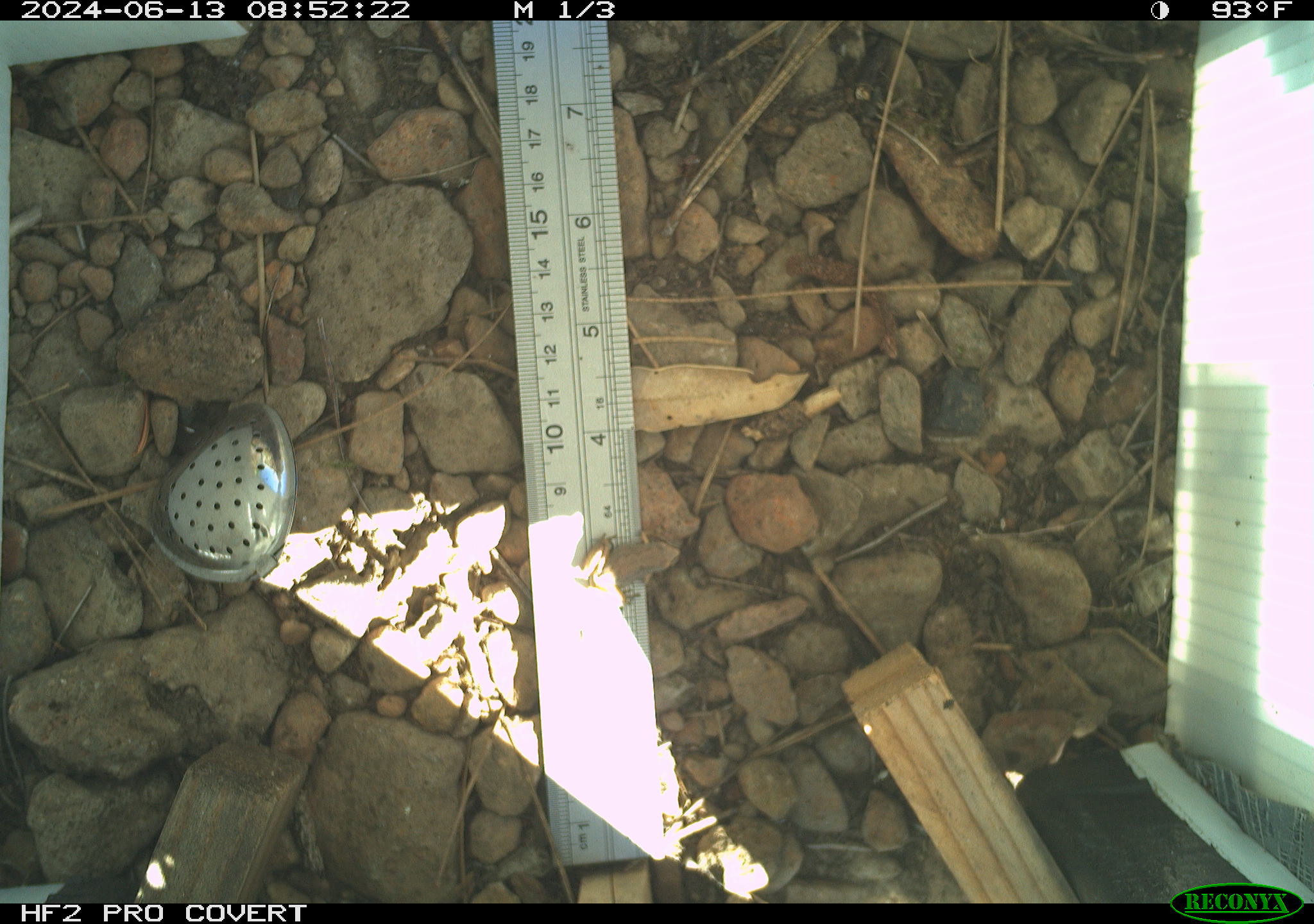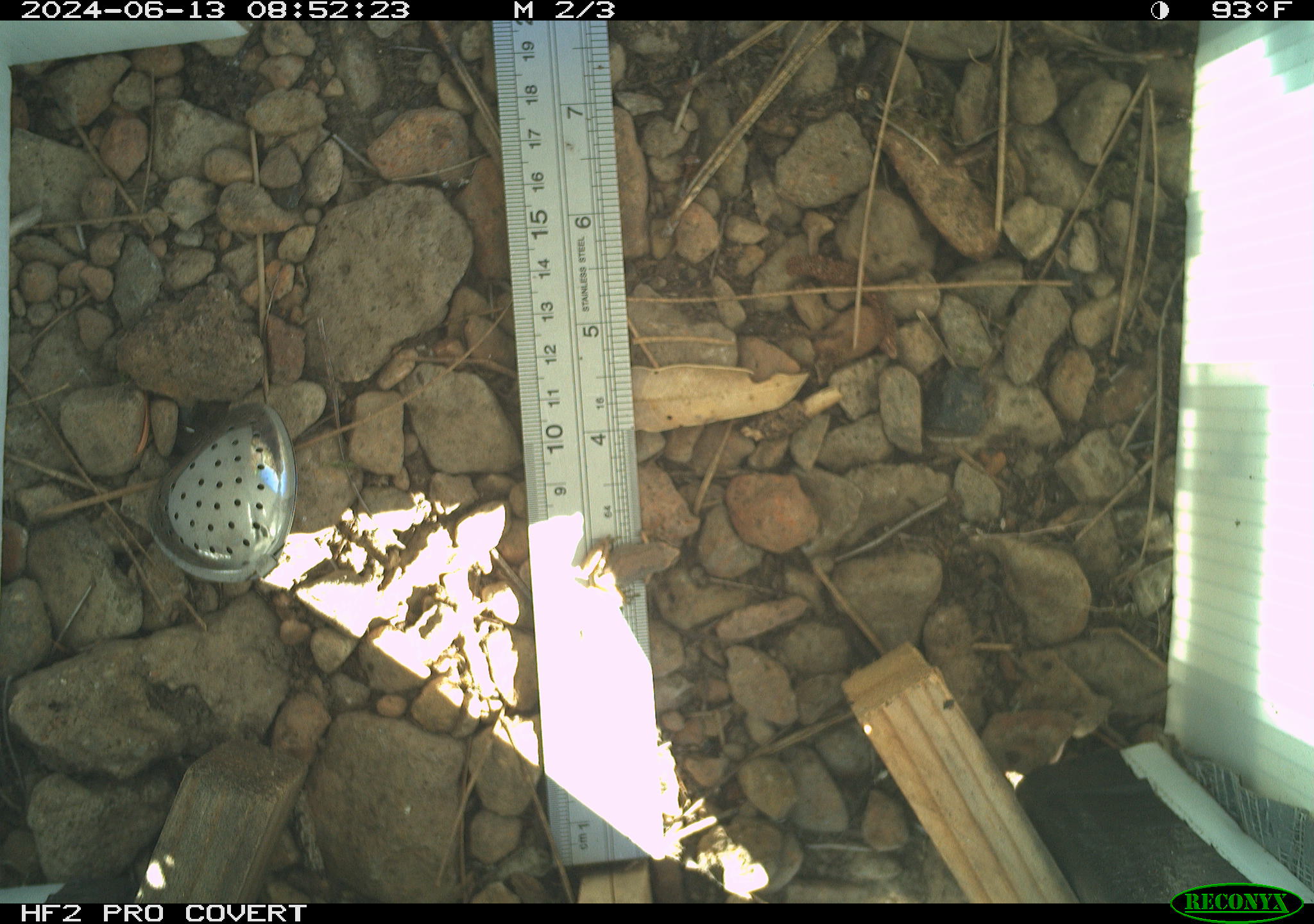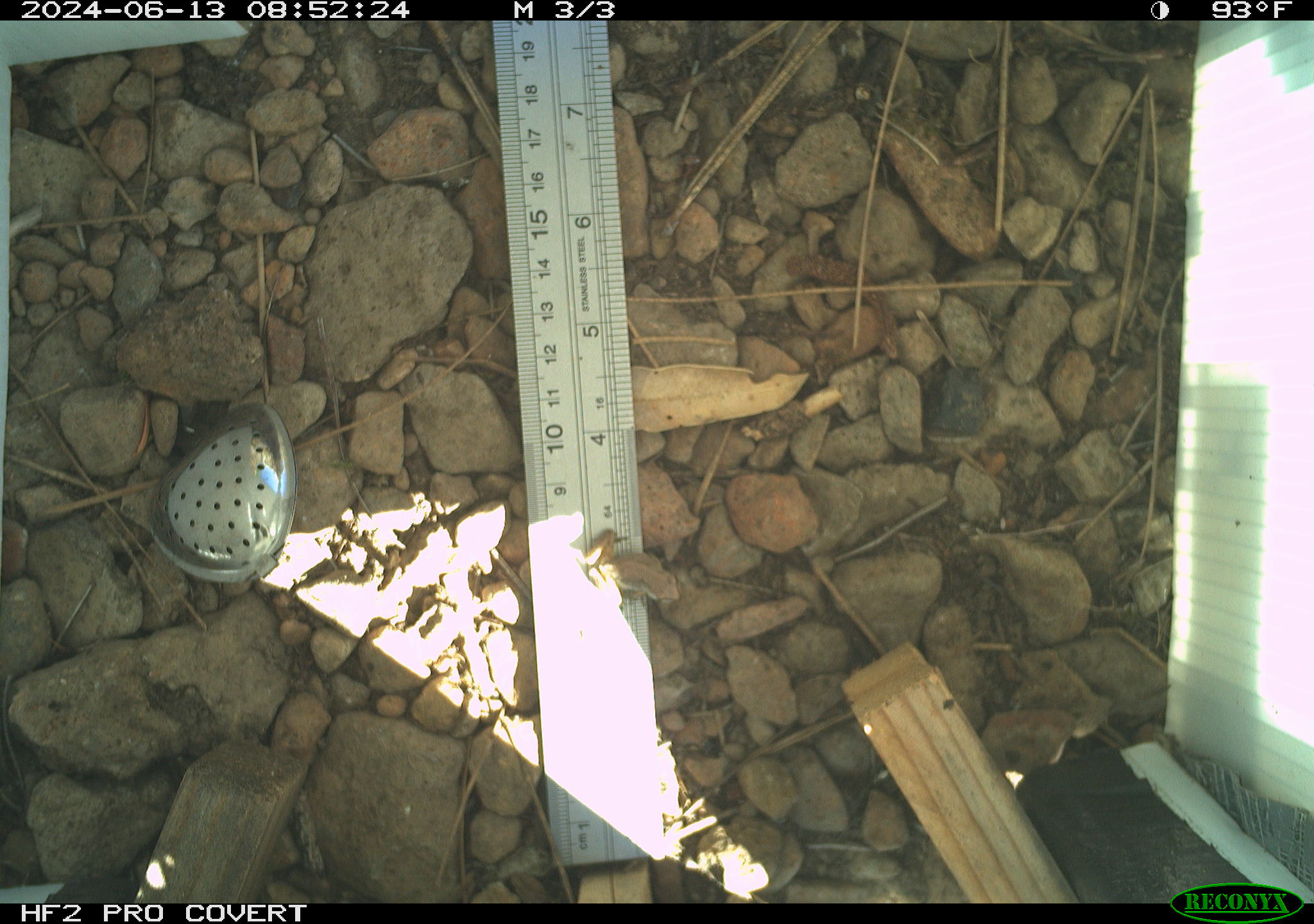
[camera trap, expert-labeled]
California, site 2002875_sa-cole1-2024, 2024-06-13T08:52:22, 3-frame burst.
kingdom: Animalia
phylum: Chordata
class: Amphibia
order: Anura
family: Hylidae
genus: Pseudacris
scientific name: Pseudacris regilla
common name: sierran treefrog